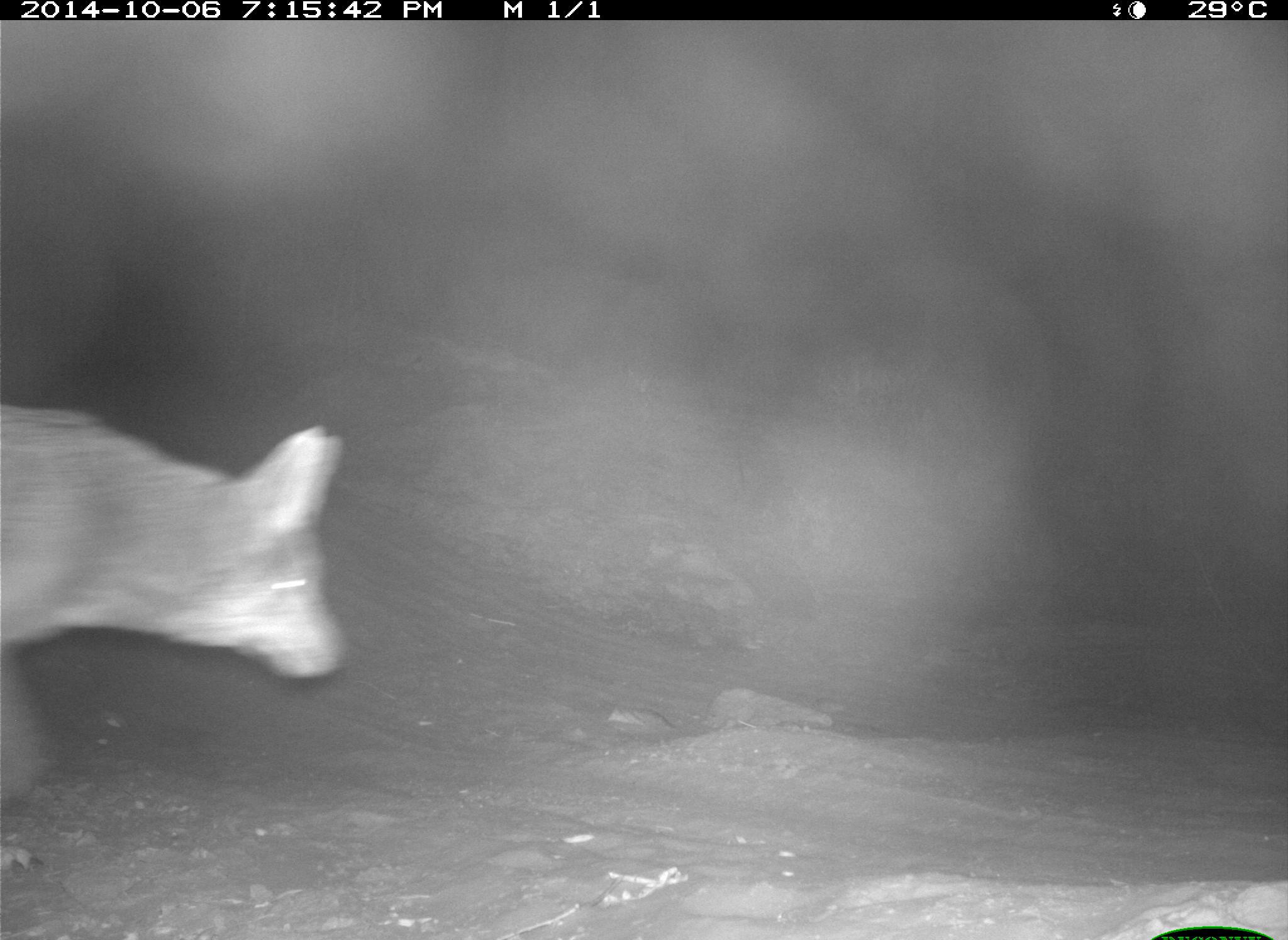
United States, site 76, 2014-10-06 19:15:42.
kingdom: Animalia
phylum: Chordata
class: Mammalia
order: Carnivora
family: Canidae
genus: Canis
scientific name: Canis latrans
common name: coyote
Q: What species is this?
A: Coyote (Canis latrans).